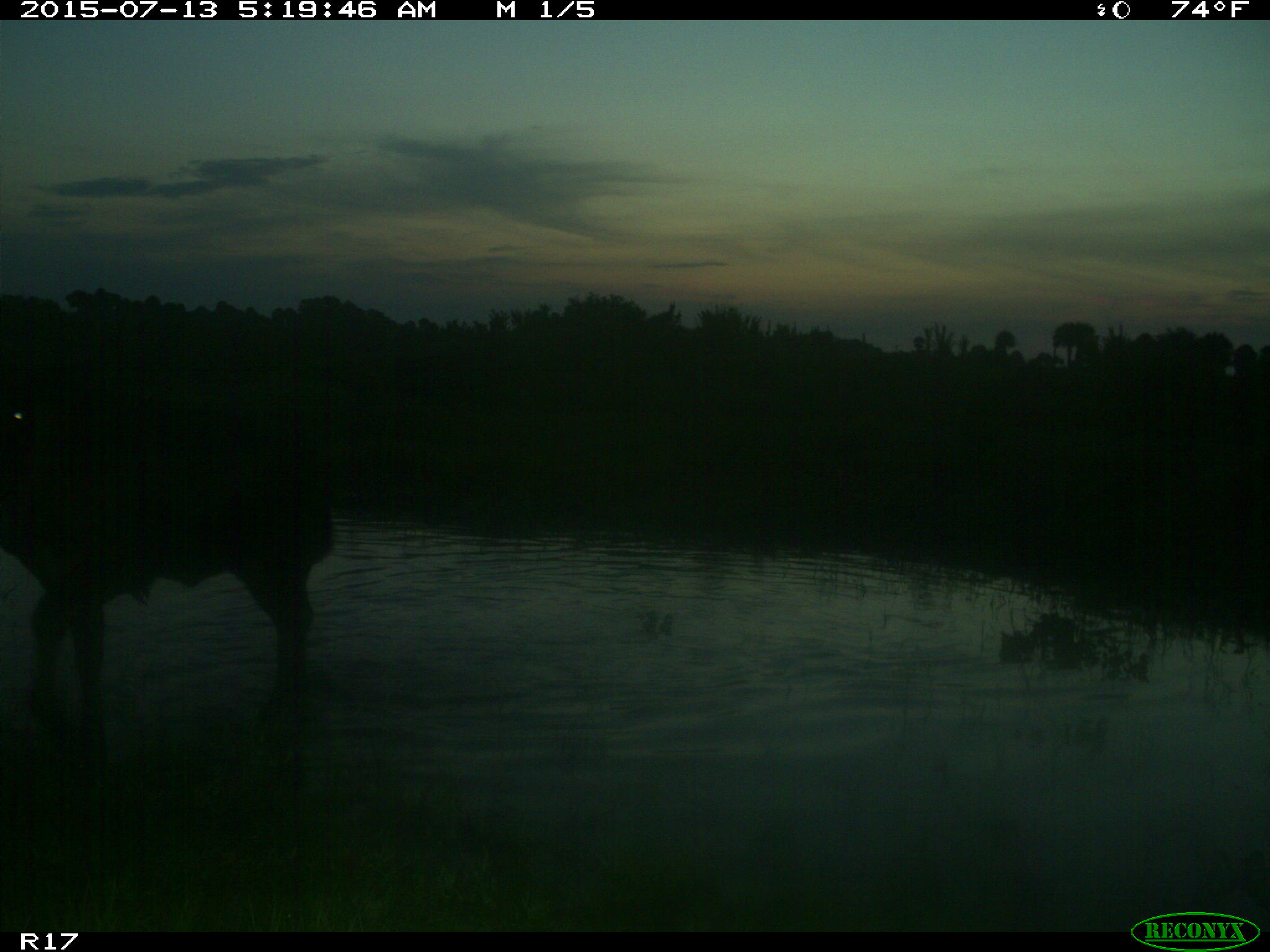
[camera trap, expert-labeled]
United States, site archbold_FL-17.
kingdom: Animalia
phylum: Chordata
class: Mammalia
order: Artiodactyla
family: Bovidae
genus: Bos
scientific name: Bos taurus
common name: domestic cow